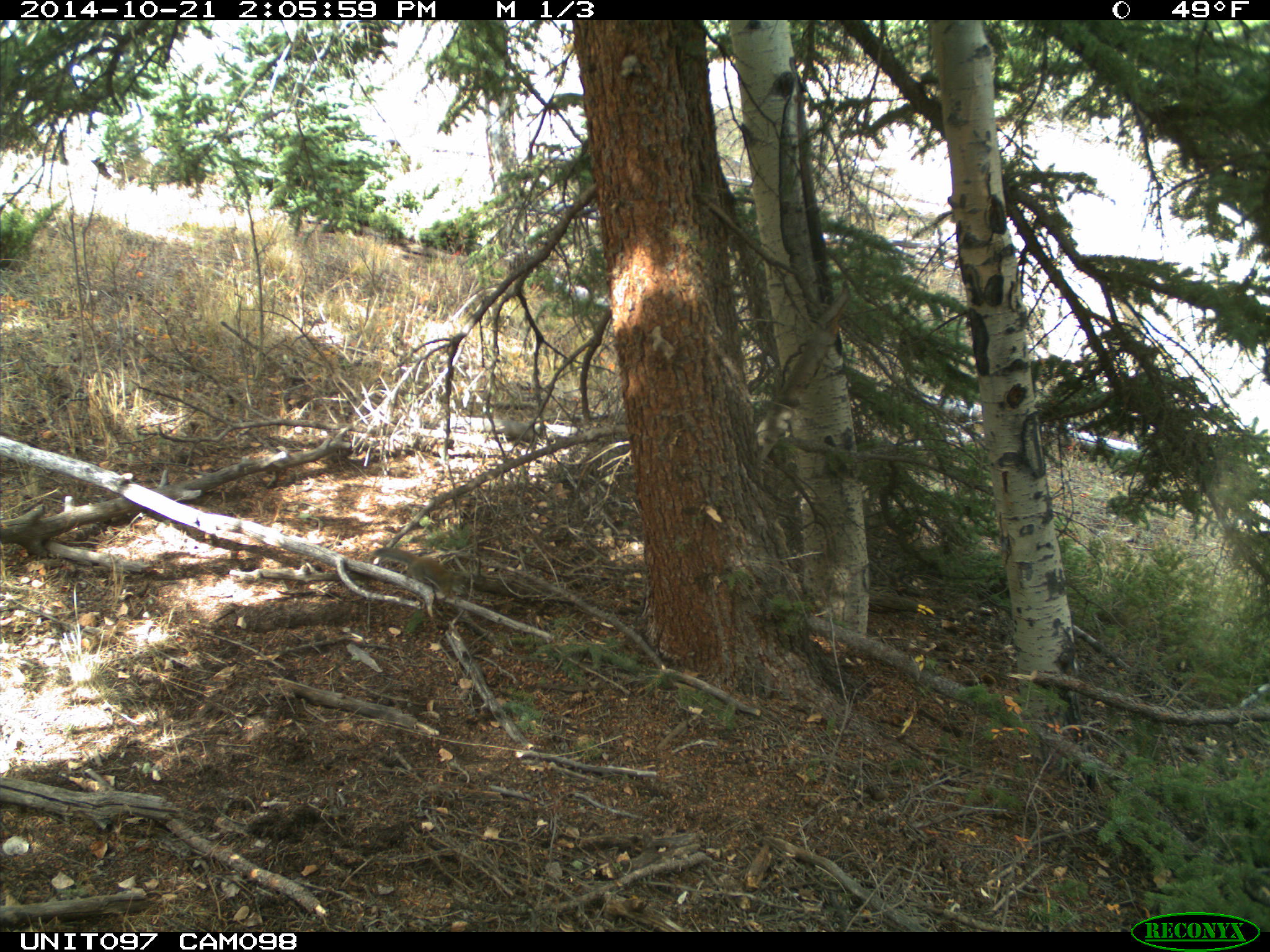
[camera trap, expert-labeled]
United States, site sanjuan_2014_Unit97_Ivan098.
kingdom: Animalia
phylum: Chordata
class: Mammalia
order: Rodentia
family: Sciuridae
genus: Tamiasciurus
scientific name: Tamiasciurus hudsonicus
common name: american red squirrel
Tamiasciurus hudsonicus (american red squirrel).